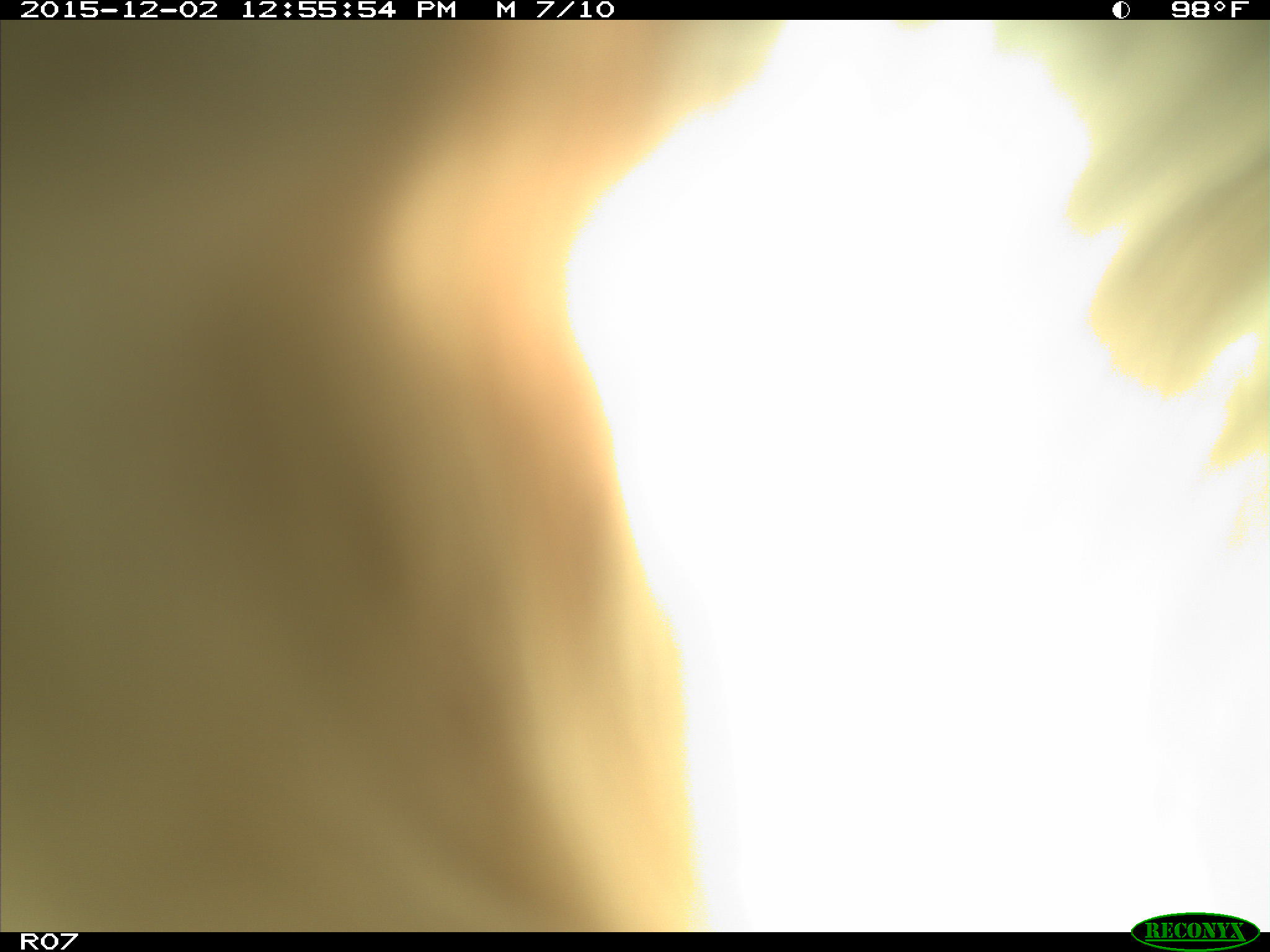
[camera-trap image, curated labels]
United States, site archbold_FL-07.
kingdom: Animalia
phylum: Chordata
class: Mammalia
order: Artiodactyla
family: Bovidae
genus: Bos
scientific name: Bos taurus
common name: domestic cow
Bos taurus (domestic cow).